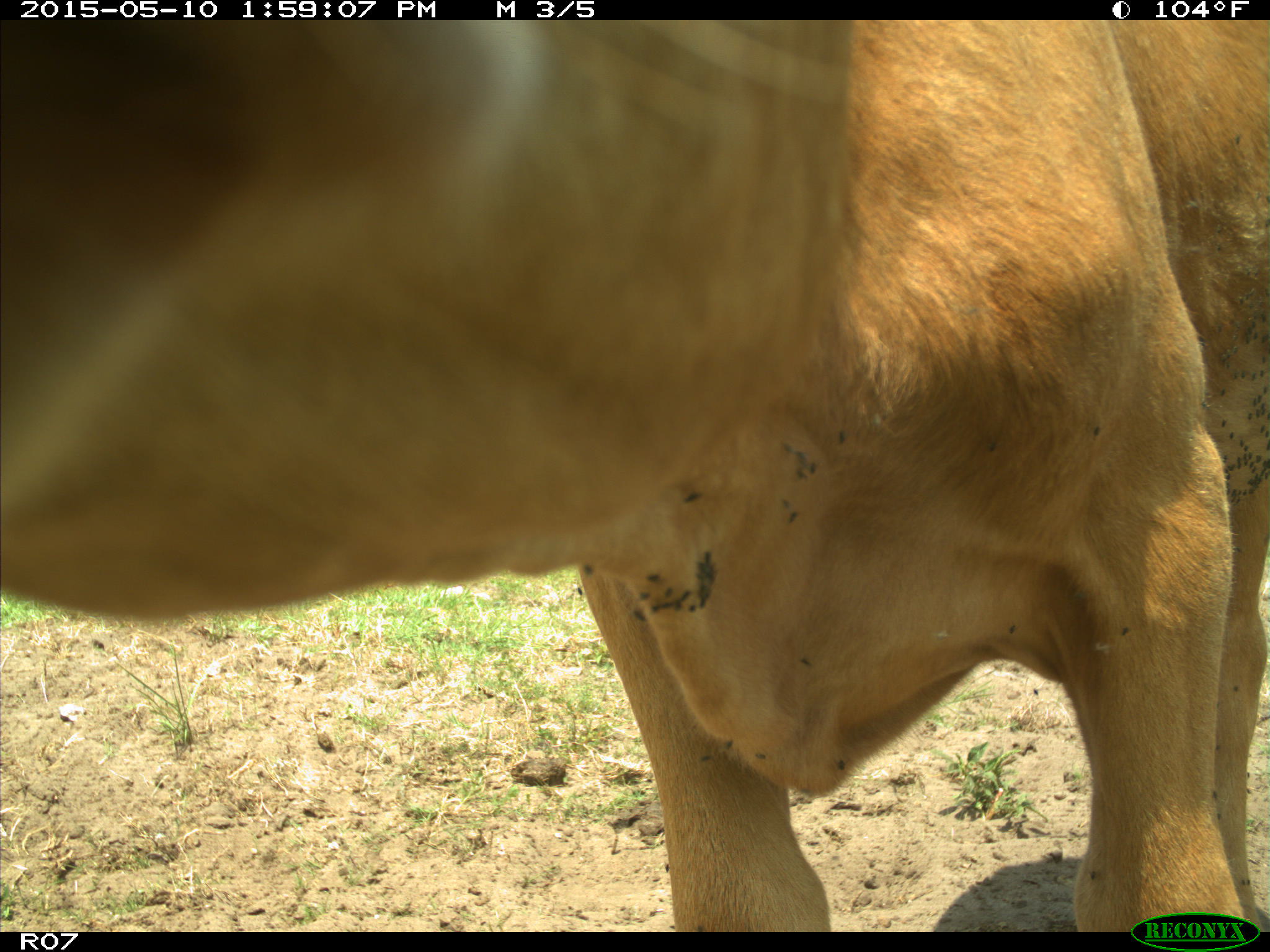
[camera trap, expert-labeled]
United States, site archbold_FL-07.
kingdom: Animalia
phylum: Chordata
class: Mammalia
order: Artiodactyla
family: Bovidae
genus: Bos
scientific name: Bos taurus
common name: domestic cow